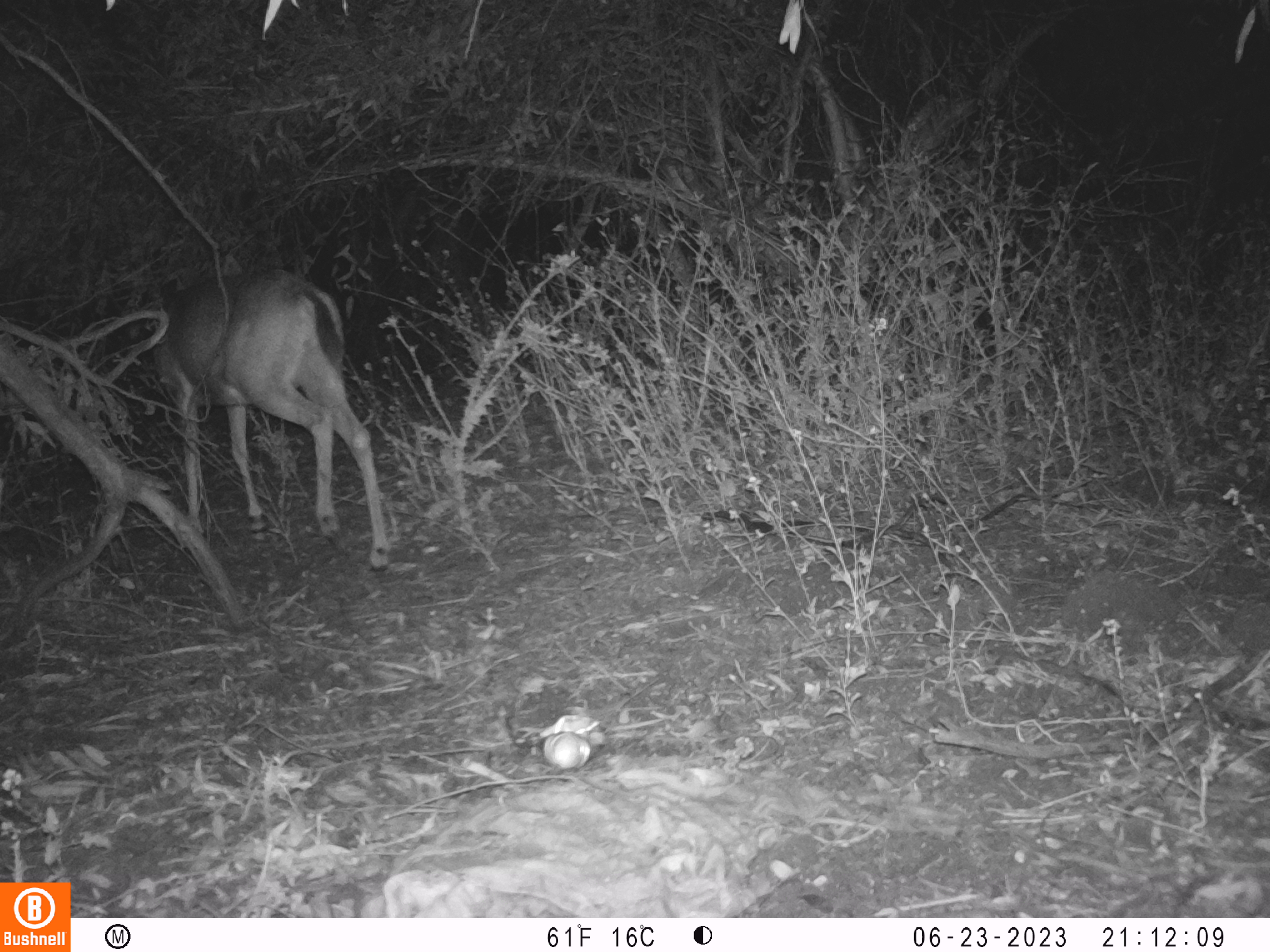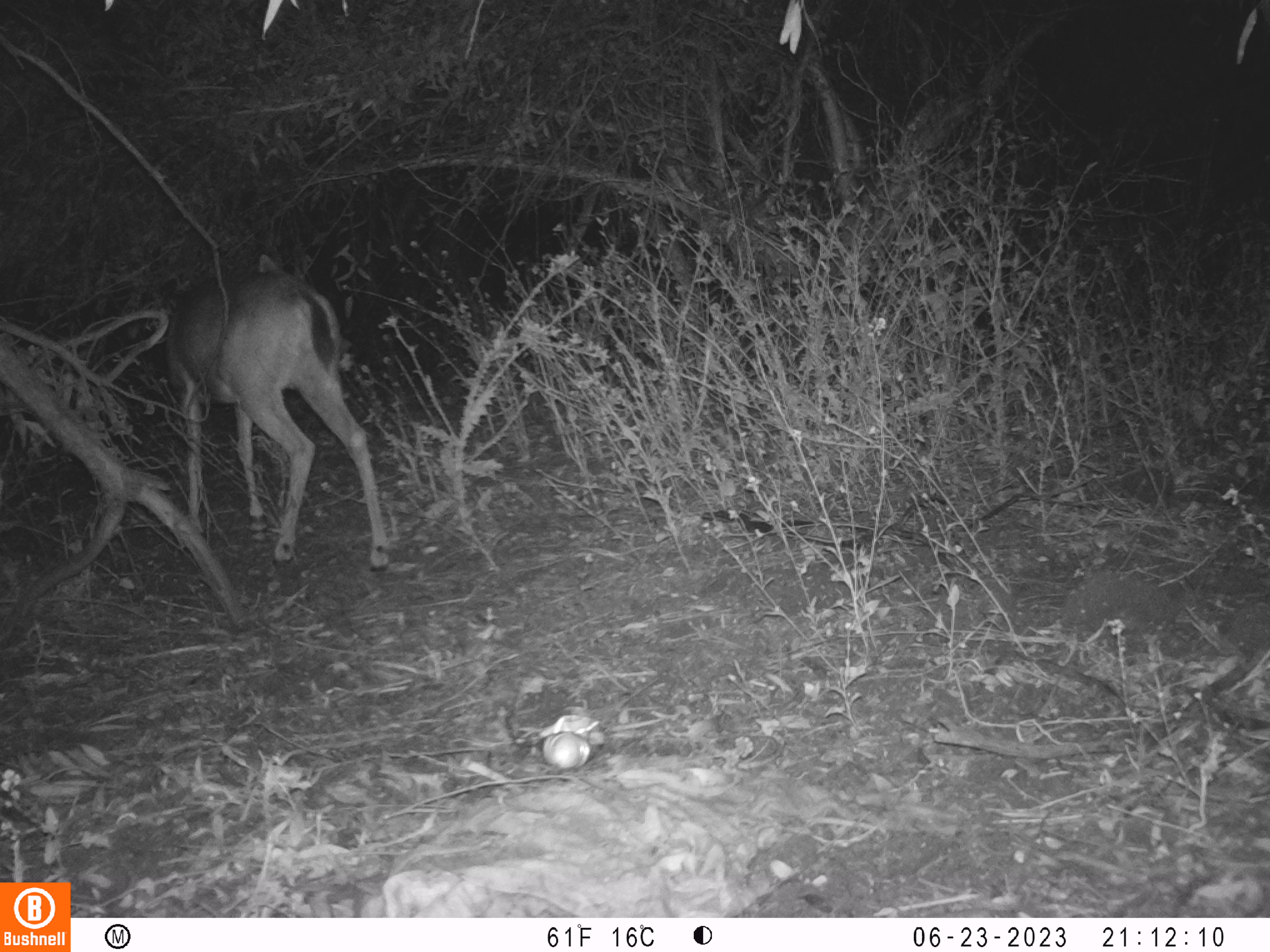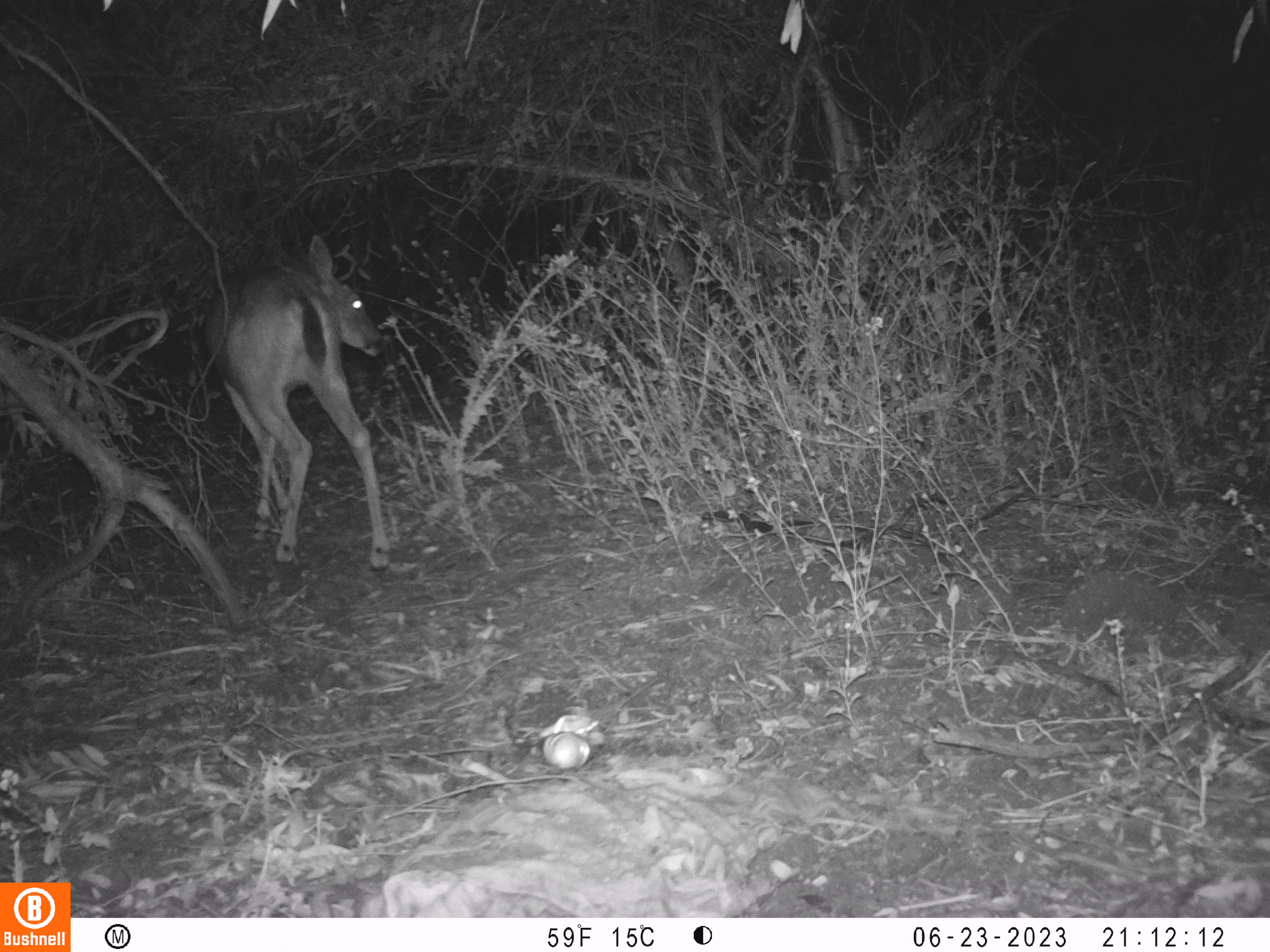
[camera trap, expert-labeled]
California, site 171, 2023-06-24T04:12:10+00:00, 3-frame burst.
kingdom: Animalia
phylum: Chordata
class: Mammalia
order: Artiodactyla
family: Cervidae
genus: Odocoileus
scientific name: Odocoileus hemionus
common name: mule deer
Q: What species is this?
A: Mule deer (Odocoileus hemionus).